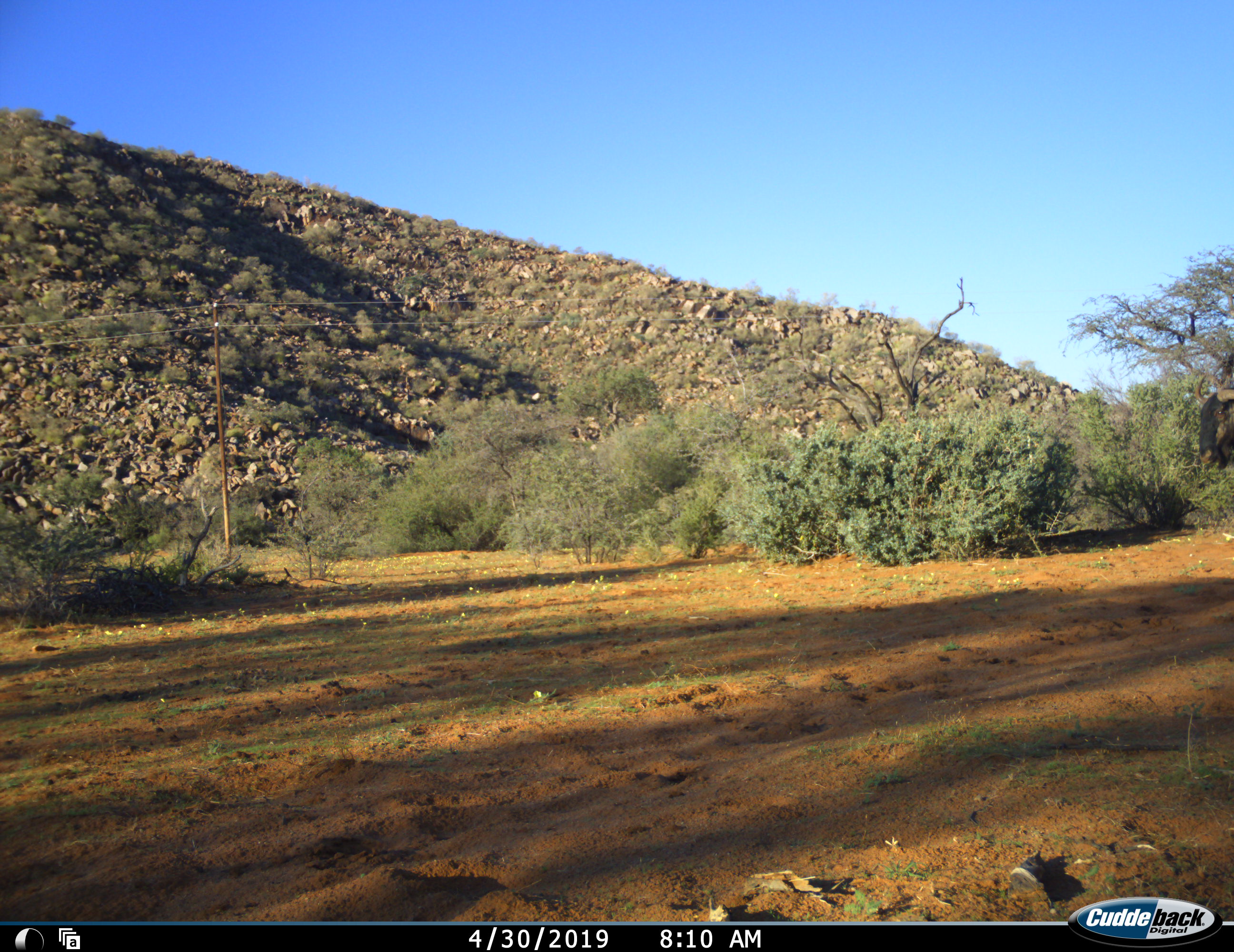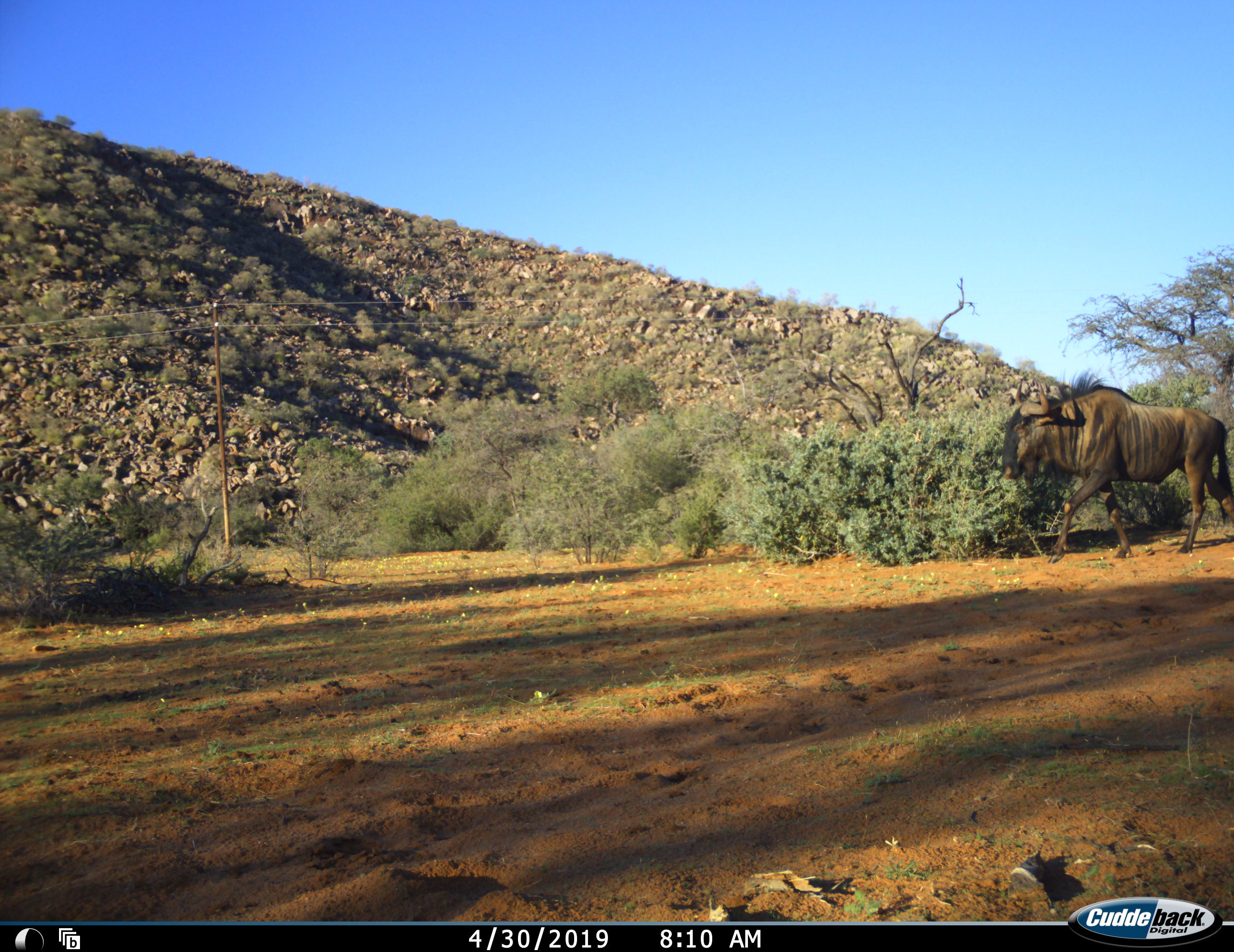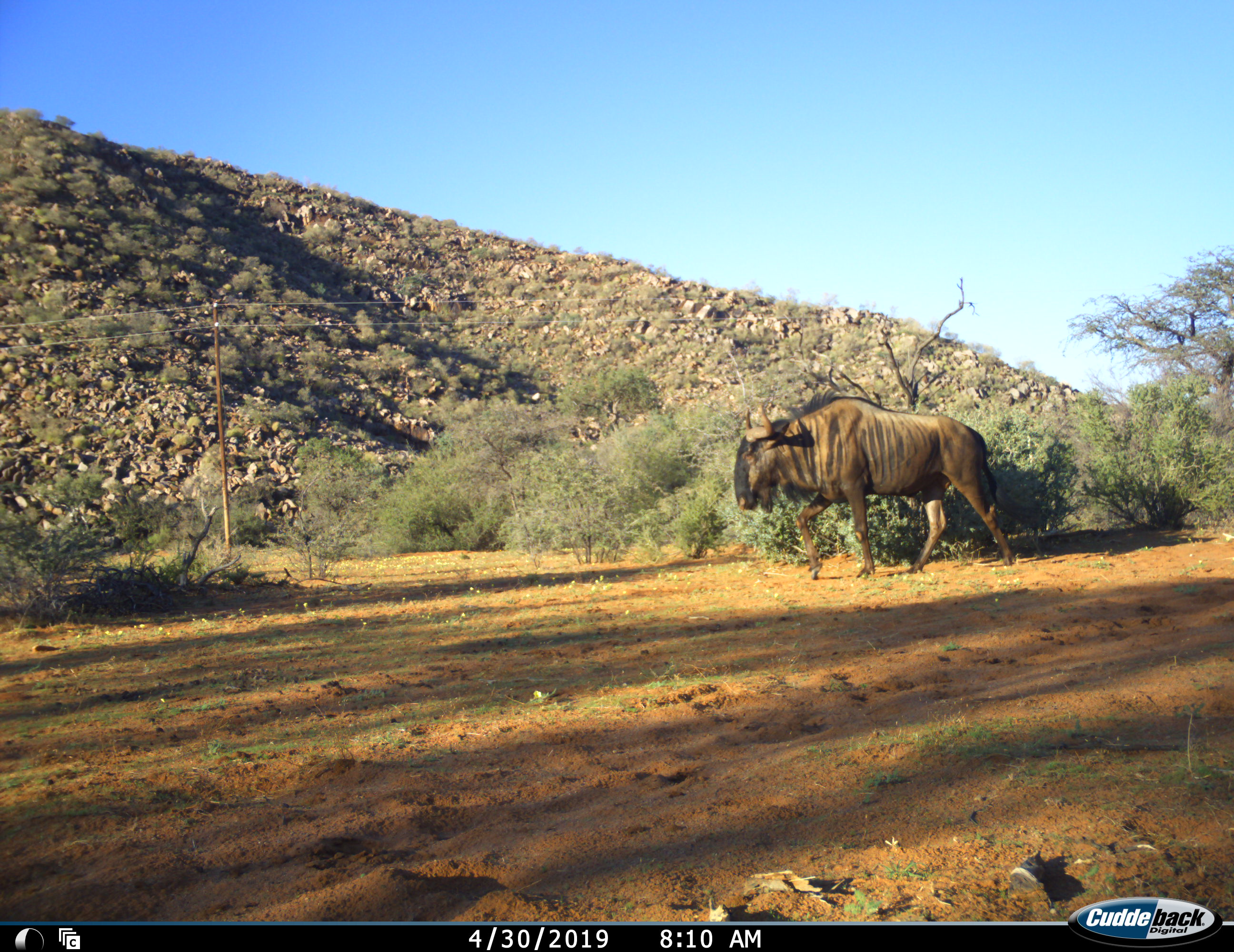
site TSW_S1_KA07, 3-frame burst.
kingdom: Animalia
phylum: Chordata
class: Mammalia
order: Artiodactyla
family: Bovidae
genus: Connochaetes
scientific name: Connochaetes taurinus taurinus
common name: blue wildebeest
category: wildebeestblue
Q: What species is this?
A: Wildebeestblue (blue wildebeest) (Connochaetes taurinus taurinus).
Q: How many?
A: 1.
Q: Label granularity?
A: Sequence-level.